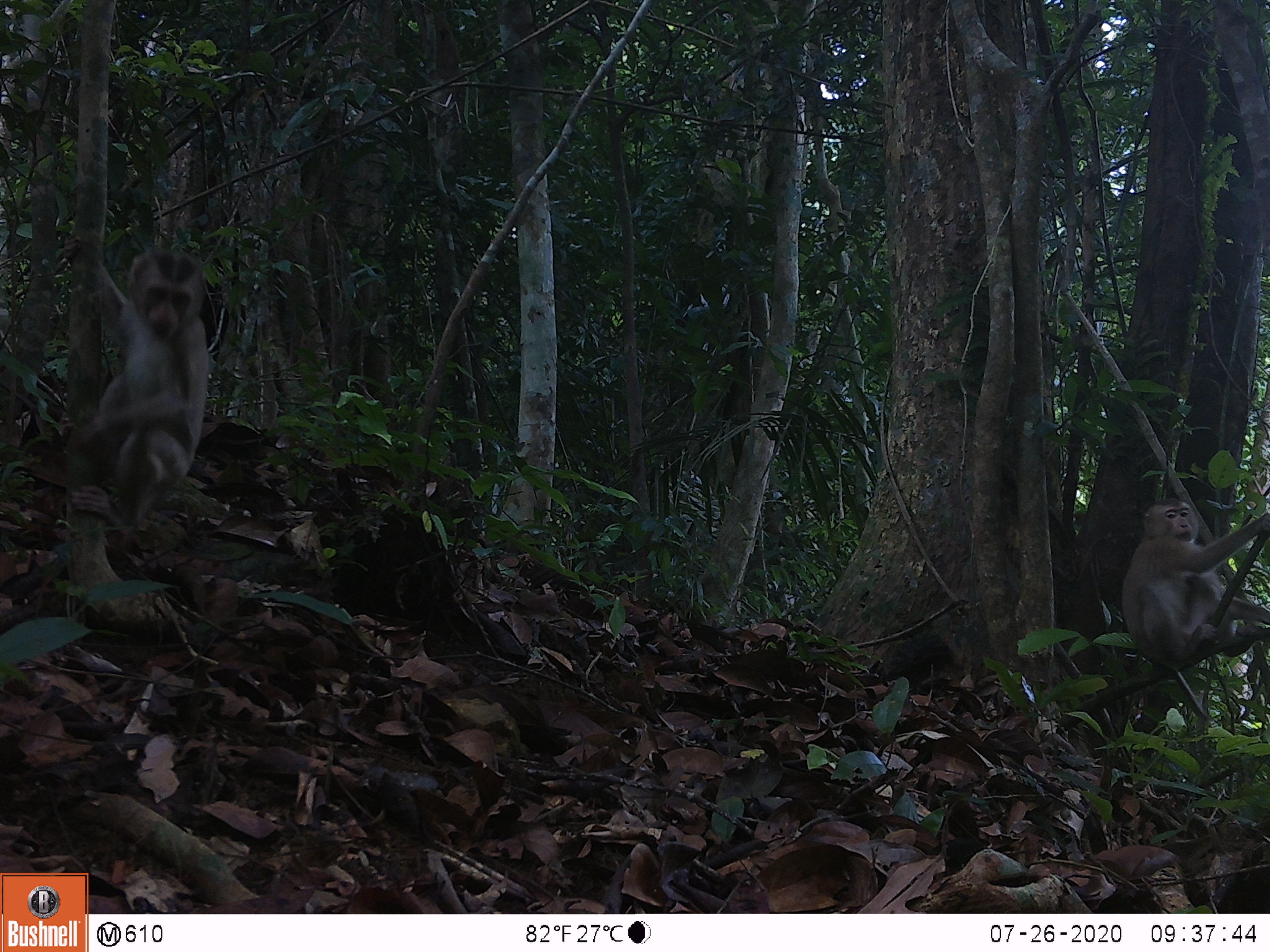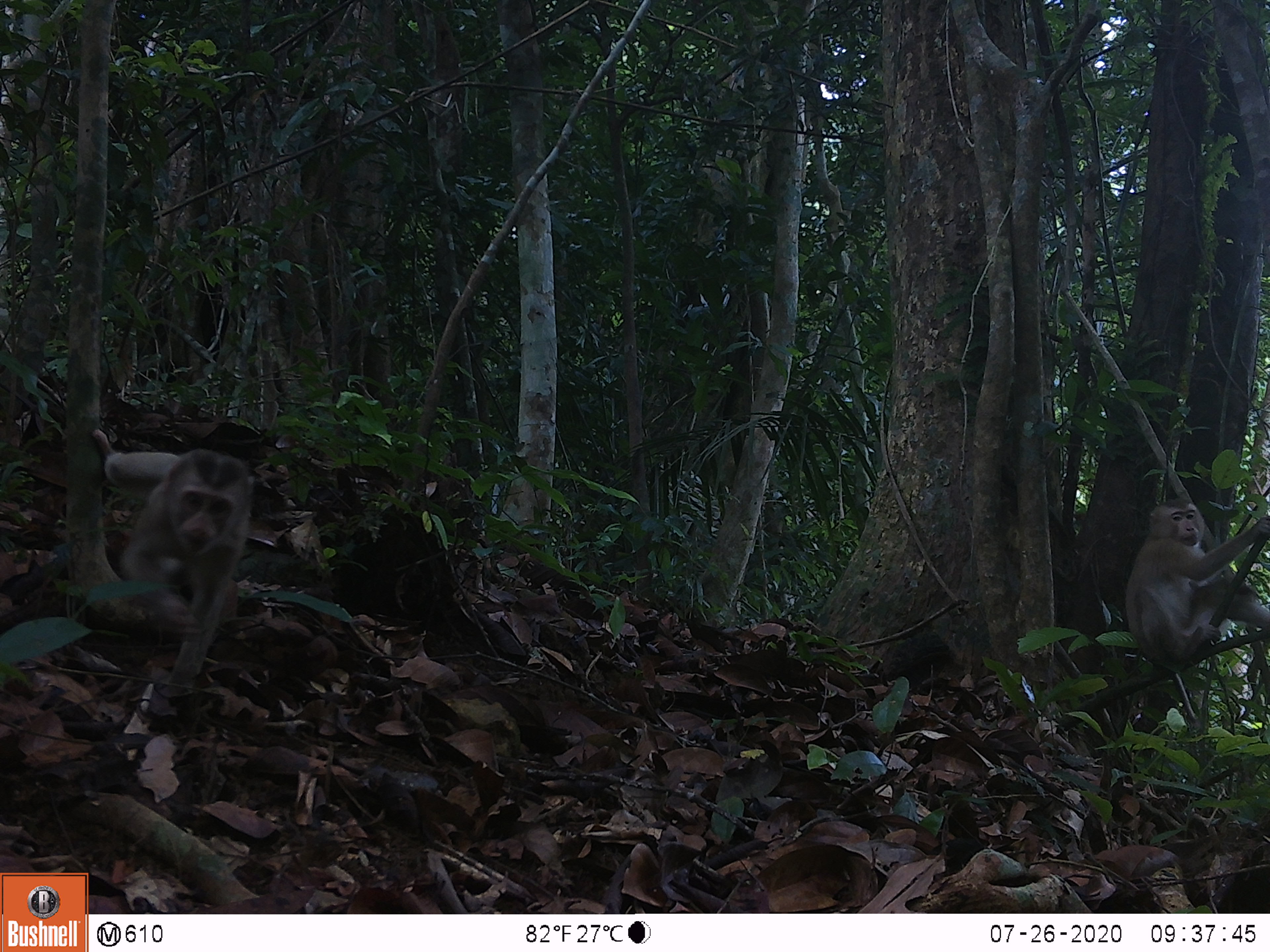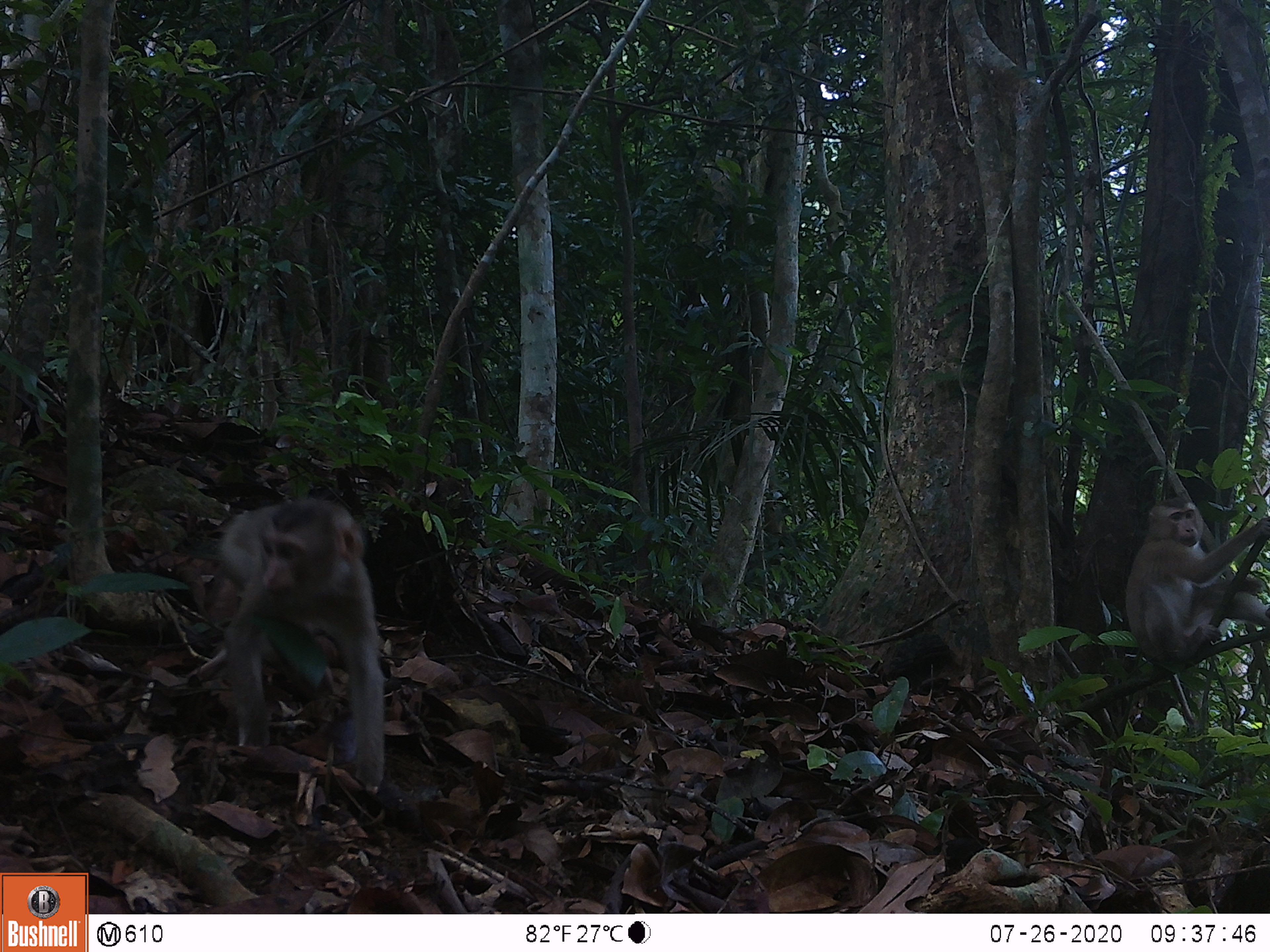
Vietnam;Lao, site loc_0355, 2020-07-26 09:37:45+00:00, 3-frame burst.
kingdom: Animalia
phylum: Chordata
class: Mammalia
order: Primates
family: Cercopithecidae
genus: Macaca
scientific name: Macaca nemestrina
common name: pig-tailed macaque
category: pig tailed macaque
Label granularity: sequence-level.